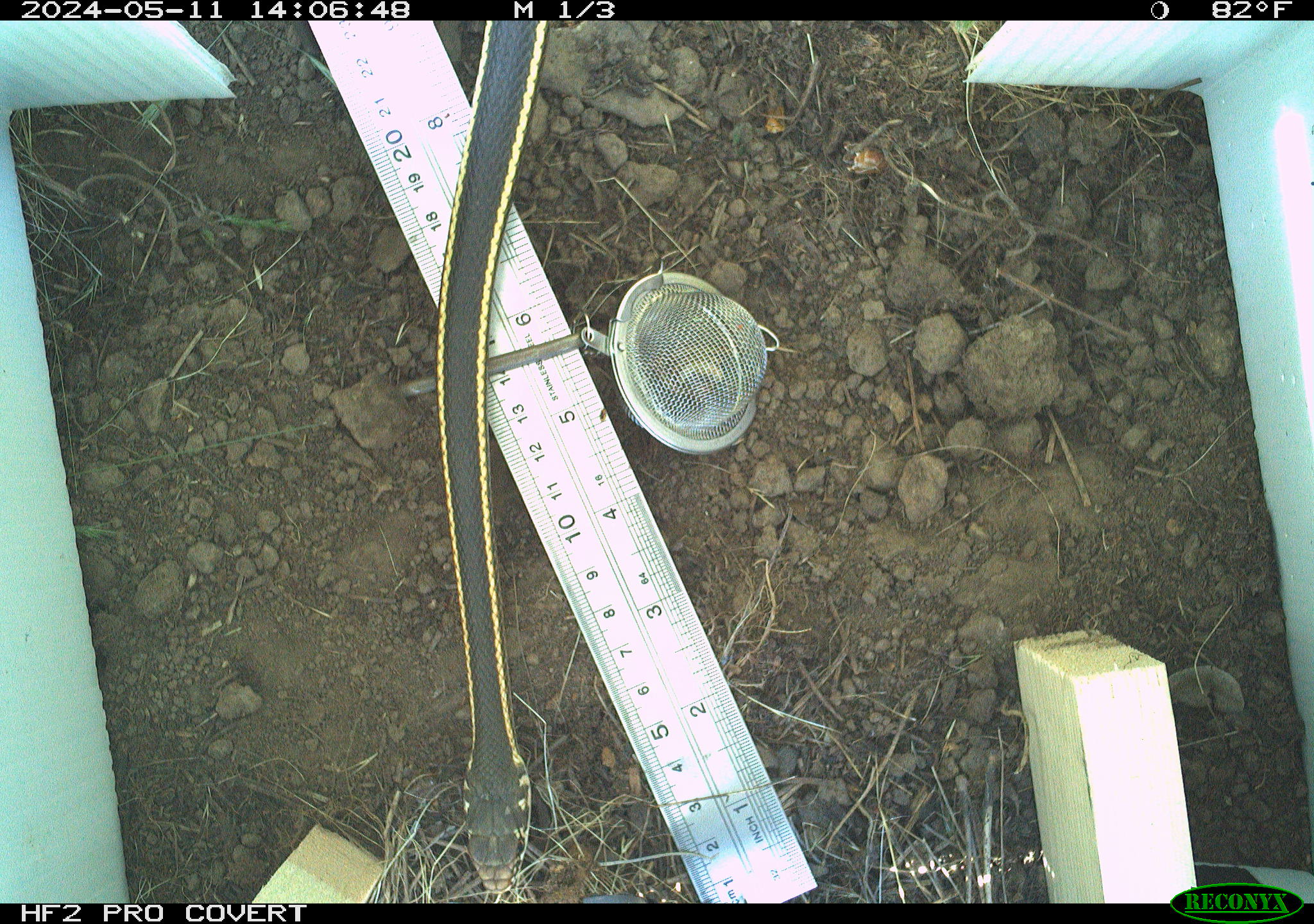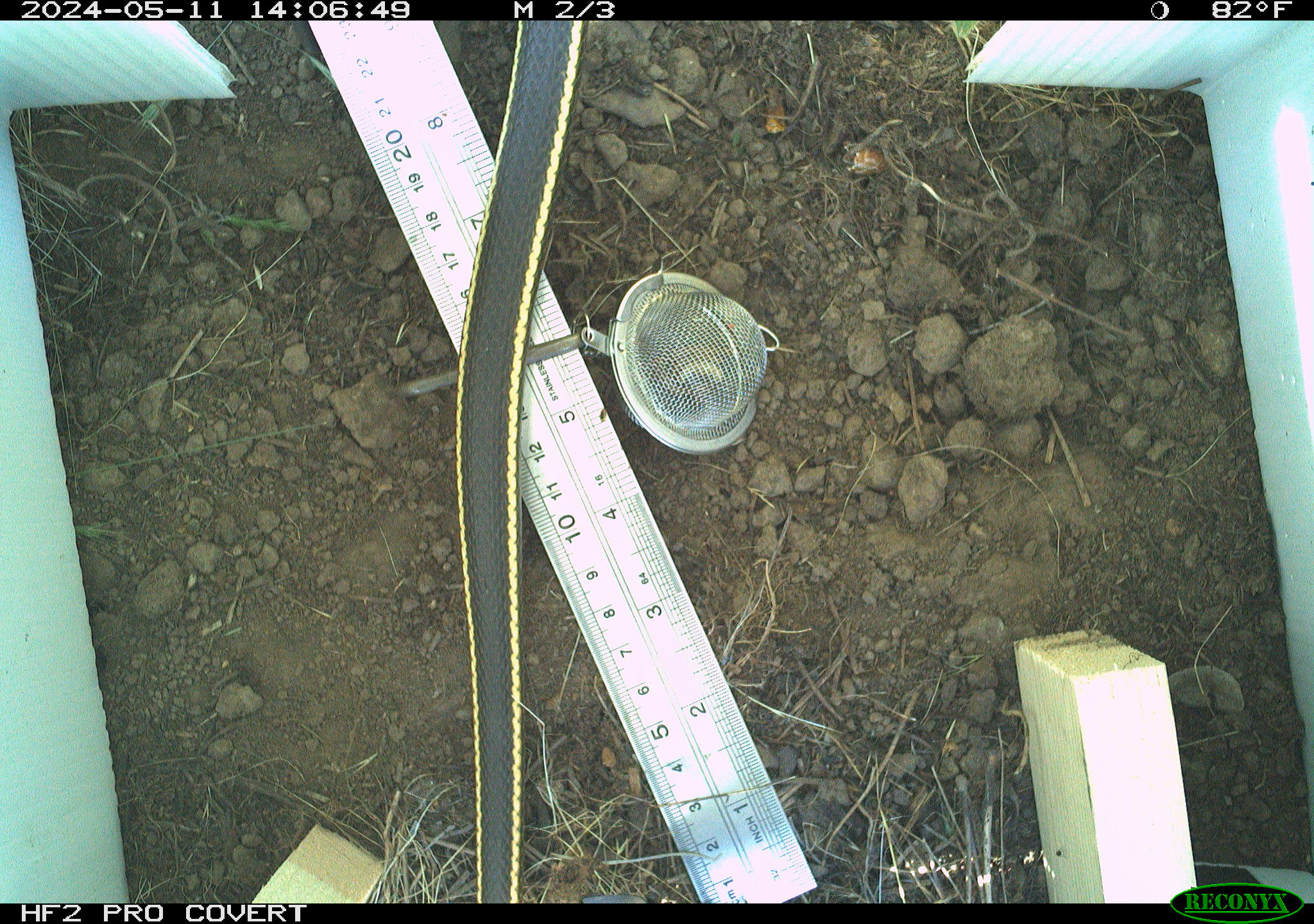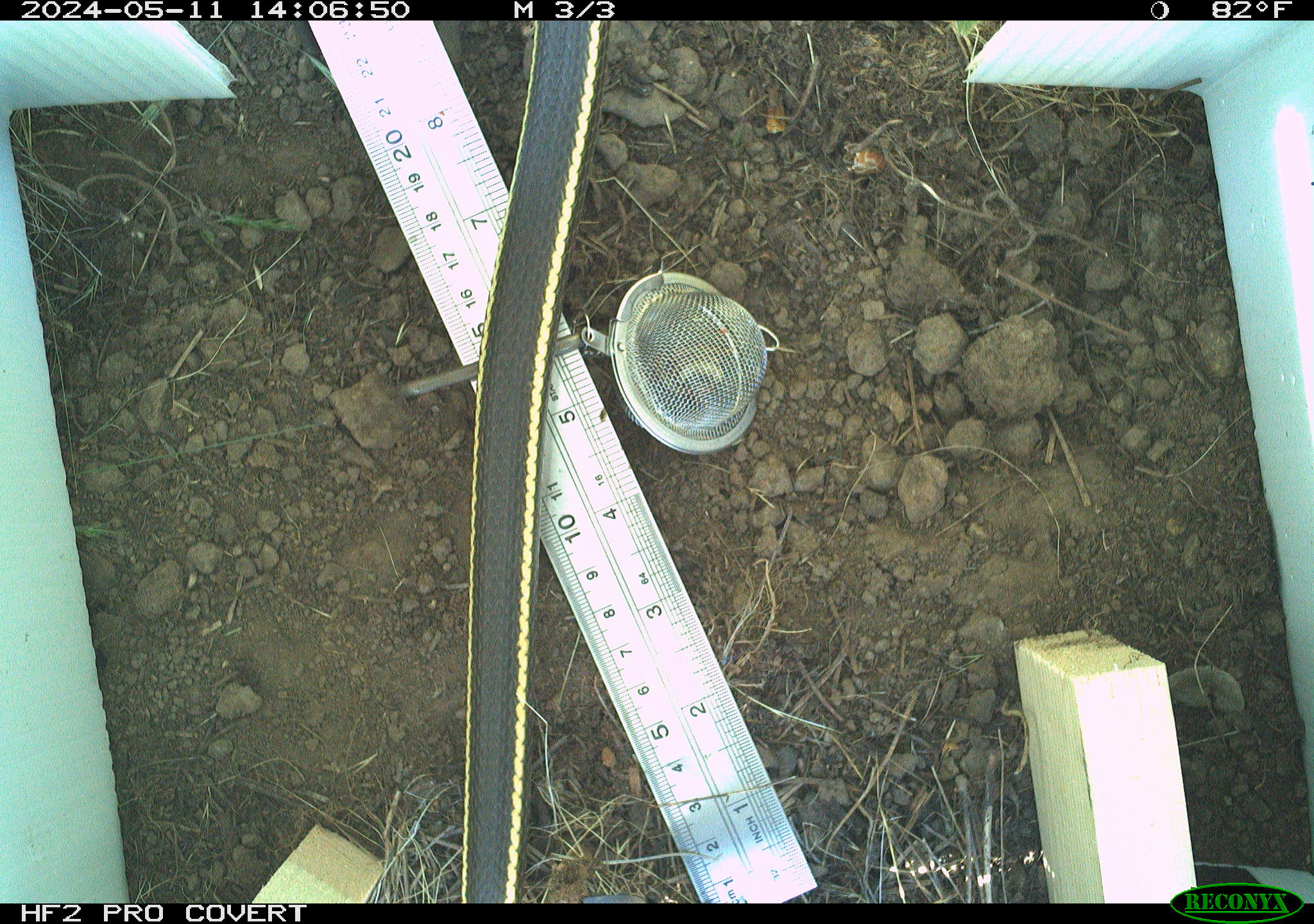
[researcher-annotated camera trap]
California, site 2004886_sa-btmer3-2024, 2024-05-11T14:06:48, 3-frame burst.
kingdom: Animalia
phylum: Chordata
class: Reptilia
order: Squamata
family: Colubridae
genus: Masticophis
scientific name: Masticophis lateralis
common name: striped racer